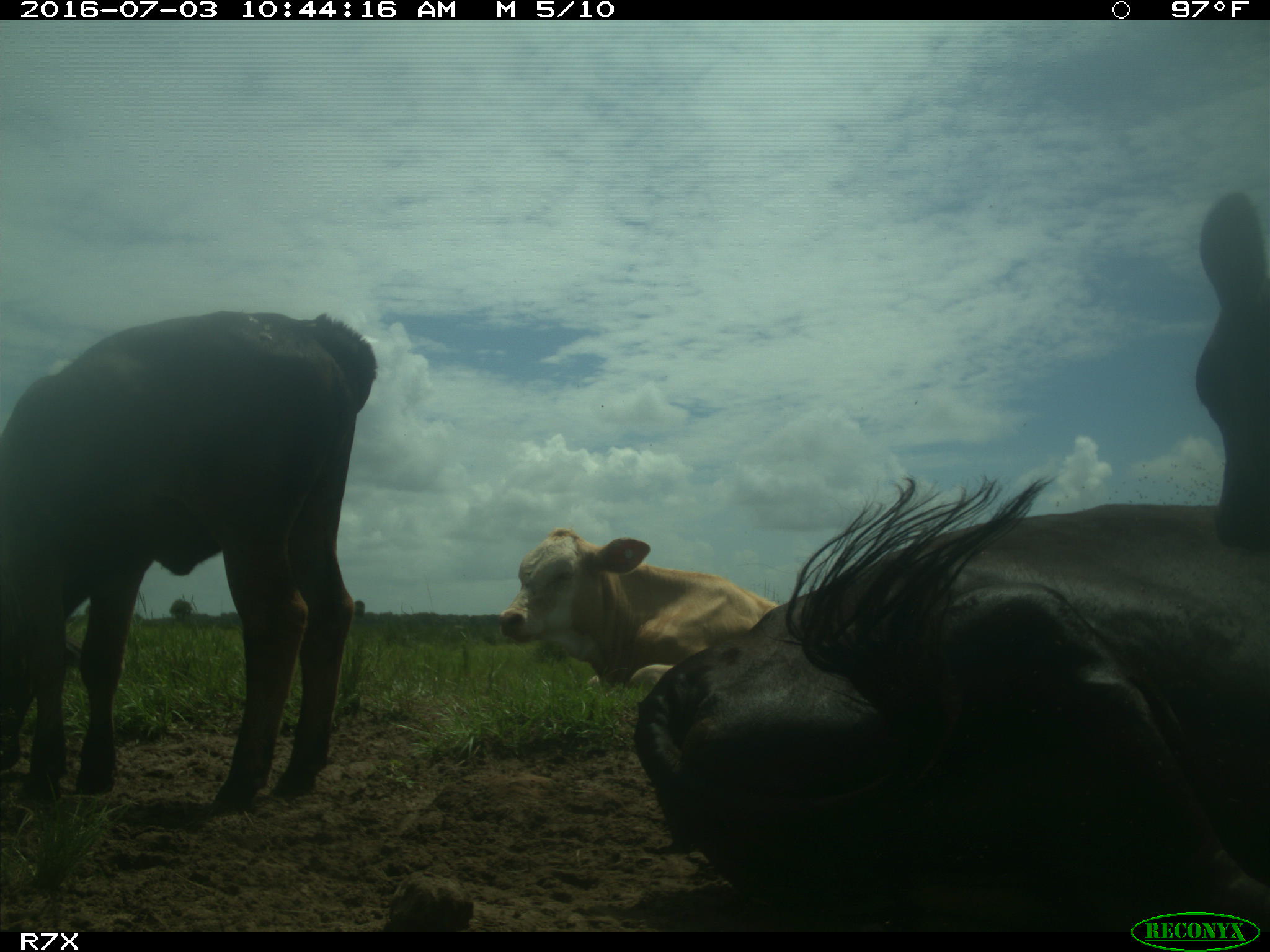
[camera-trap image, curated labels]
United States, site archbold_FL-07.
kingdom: Animalia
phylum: Chordata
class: Mammalia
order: Artiodactyla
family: Bovidae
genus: Bos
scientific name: Bos taurus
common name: domestic cow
Bos taurus (domestic cow).